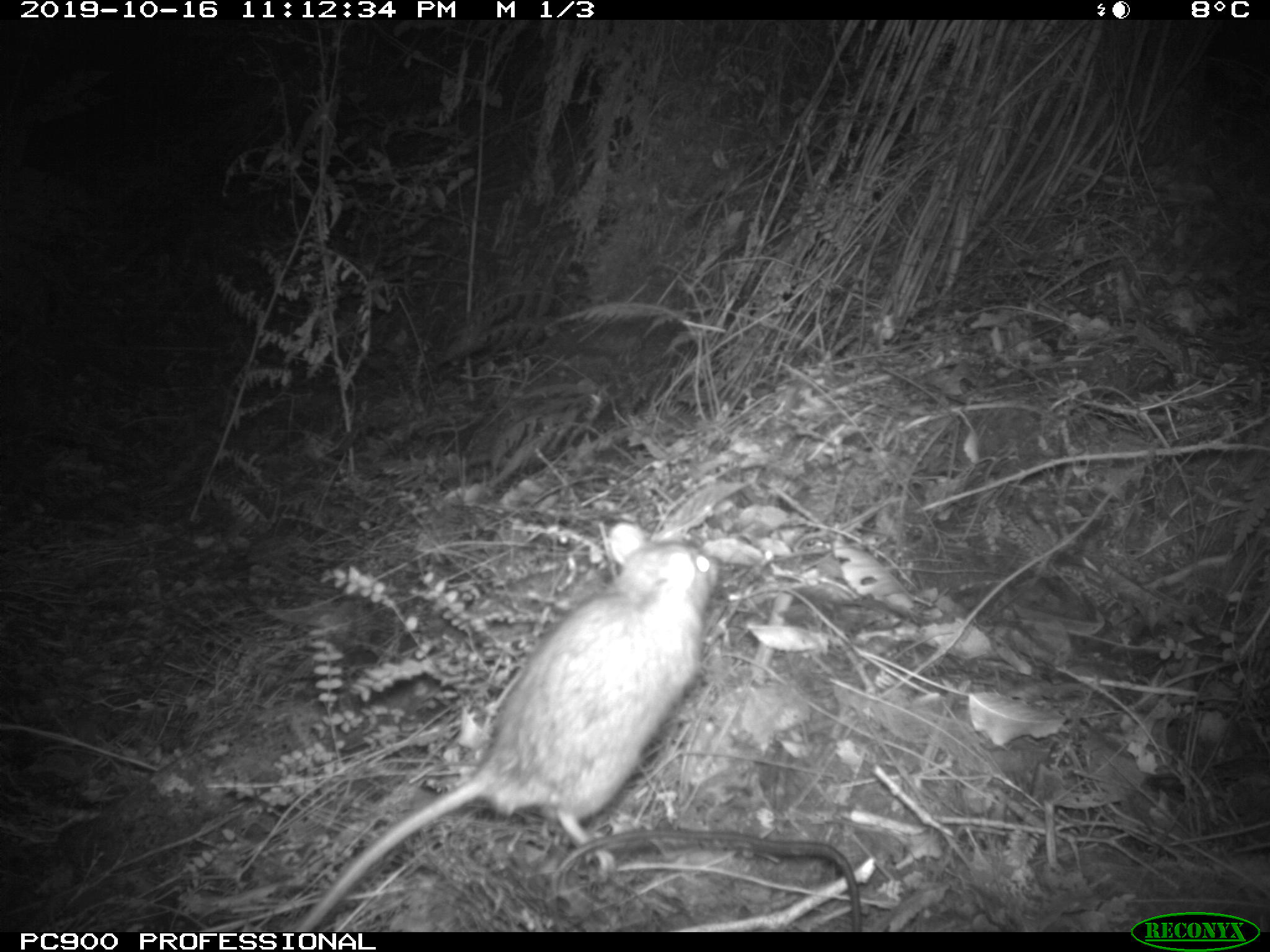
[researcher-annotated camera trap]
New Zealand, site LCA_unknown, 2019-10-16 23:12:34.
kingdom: Animalia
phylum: Chordata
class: Mammalia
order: Rodentia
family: Muridae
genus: Rattus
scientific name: Rattus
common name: rat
Rat (Rattus).